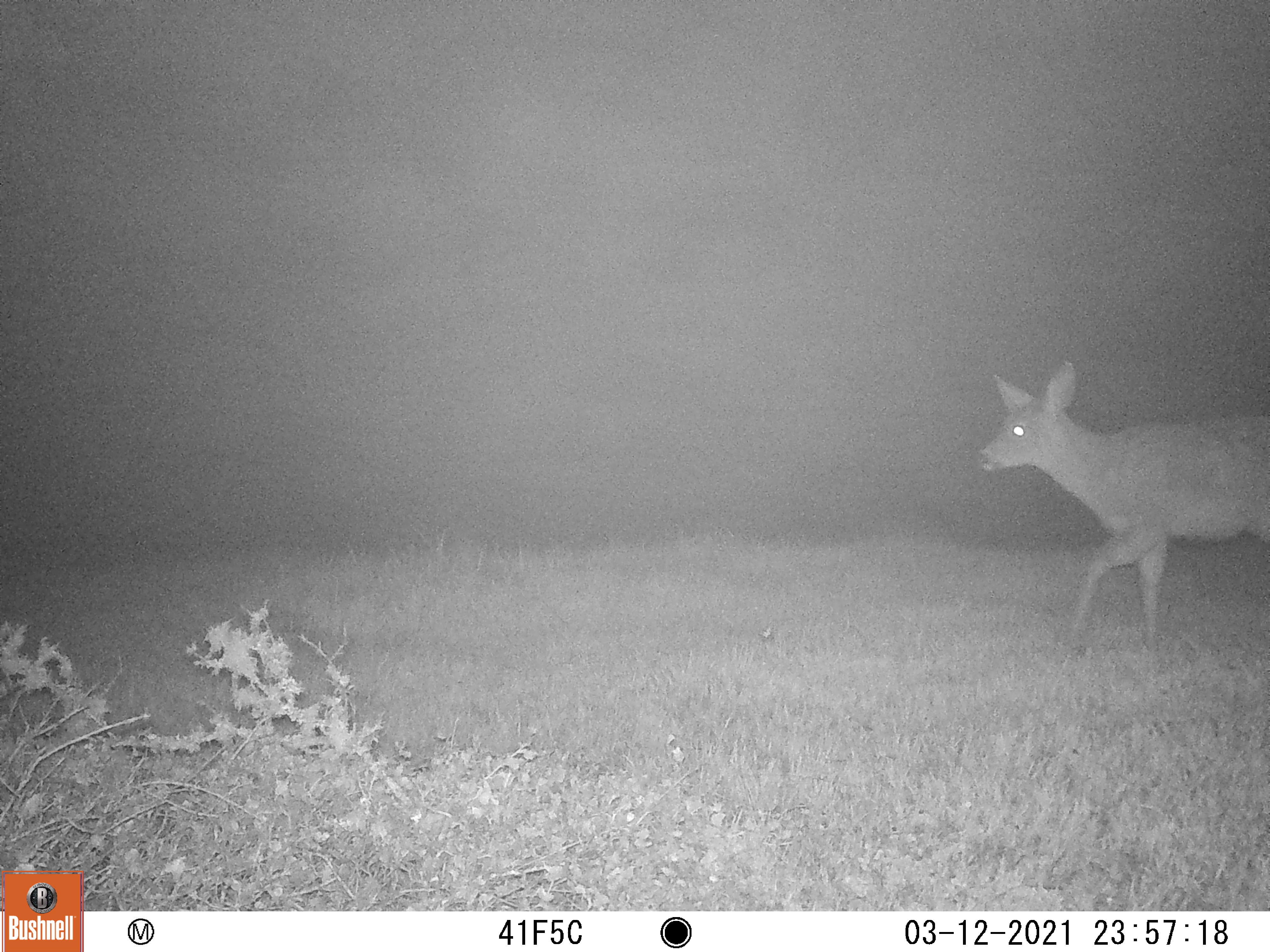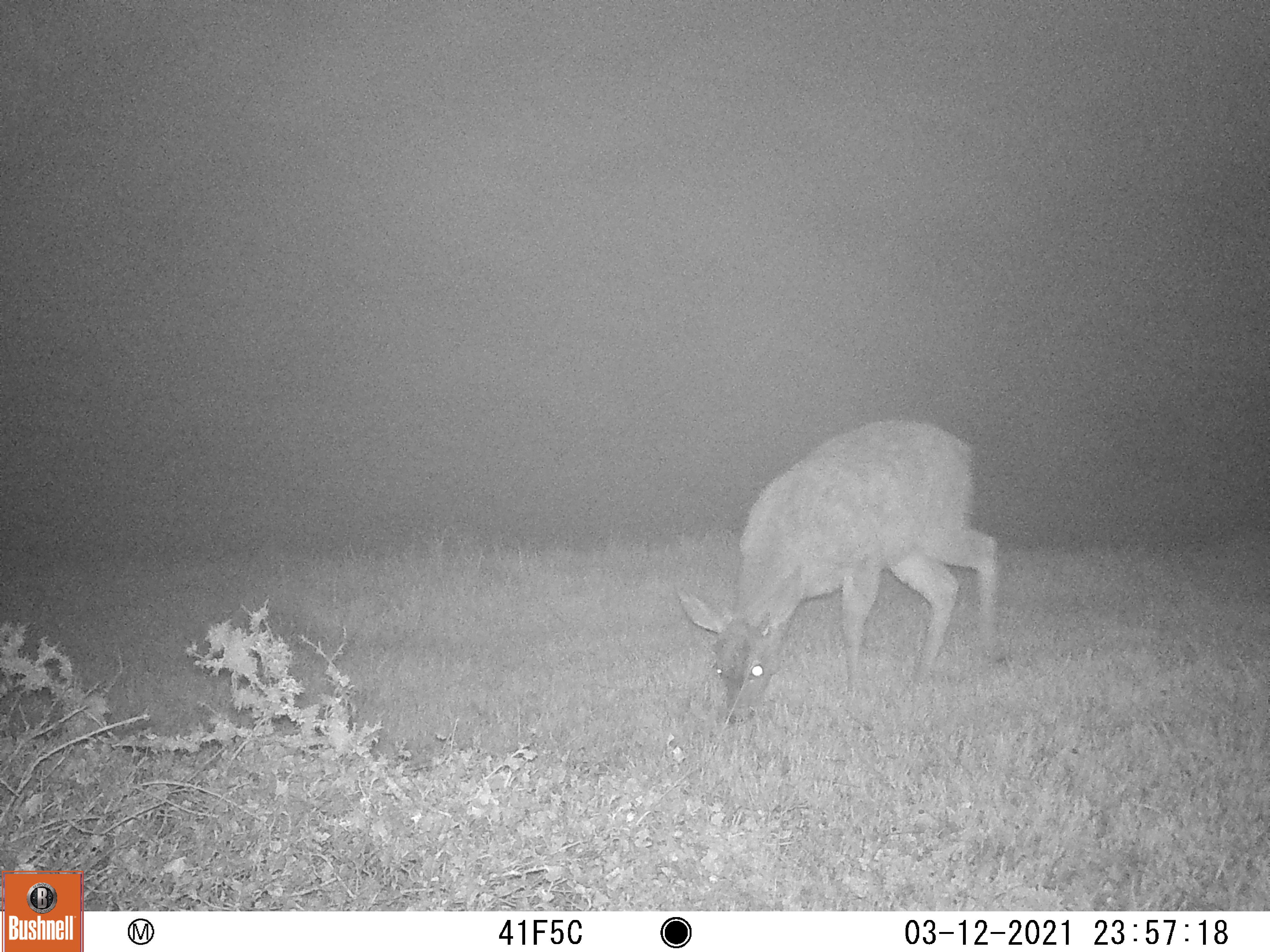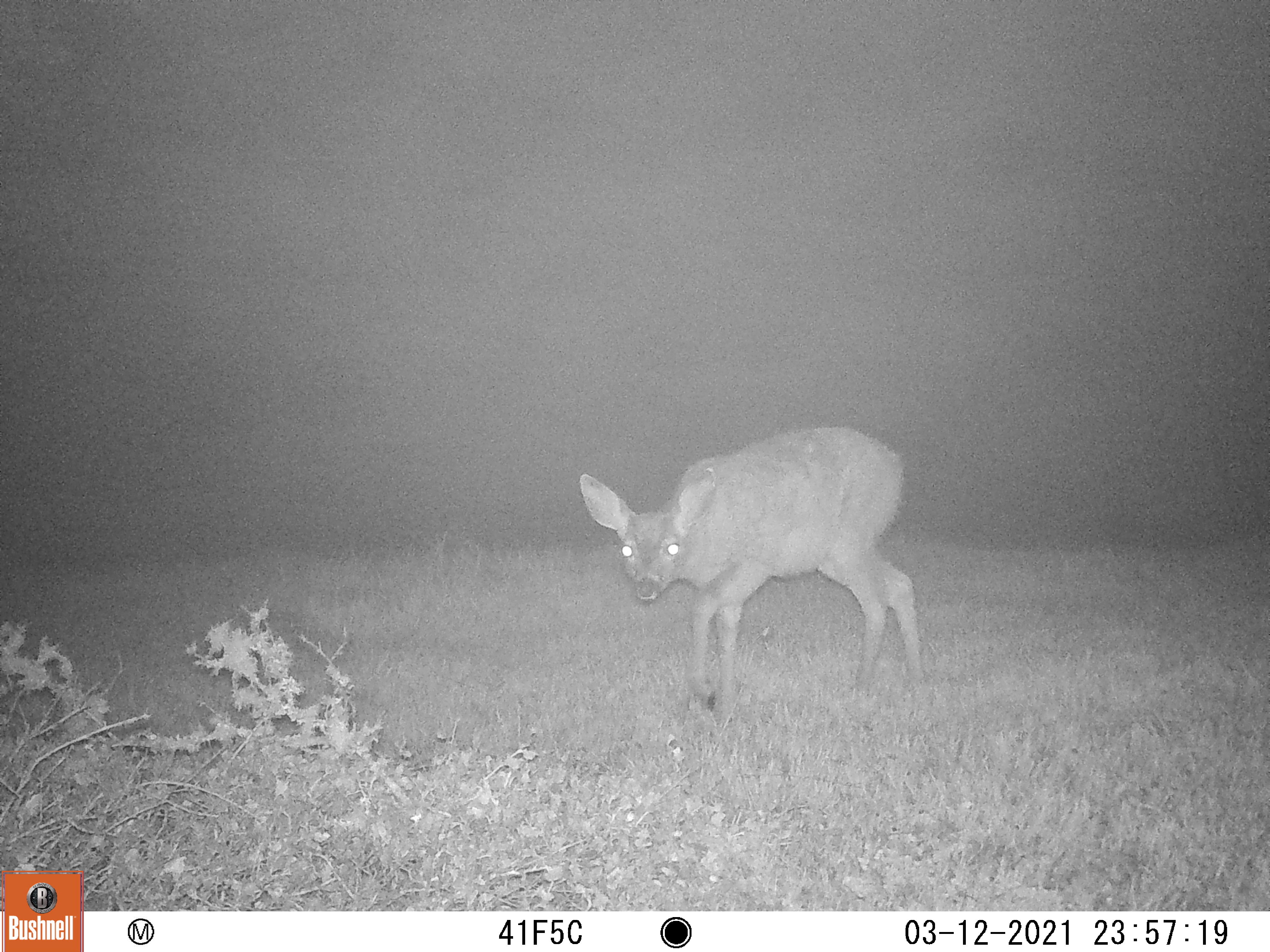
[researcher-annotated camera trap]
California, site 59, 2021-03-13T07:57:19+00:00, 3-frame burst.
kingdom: Animalia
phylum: Chordata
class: Mammalia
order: Artiodactyla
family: Cervidae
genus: Odocoileus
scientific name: Odocoileus hemionus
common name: mule deer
Mule deer (Odocoileus hemionus).